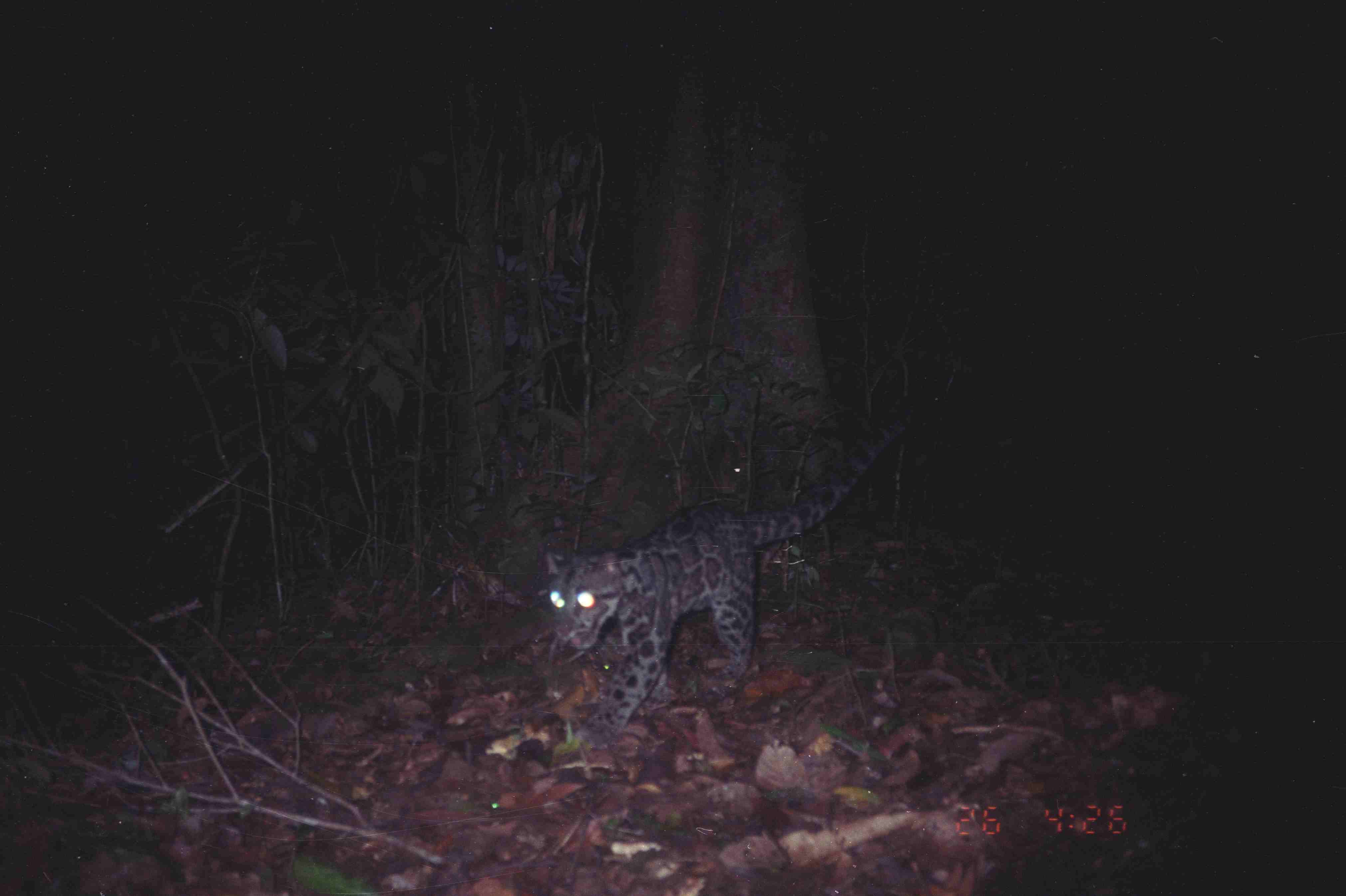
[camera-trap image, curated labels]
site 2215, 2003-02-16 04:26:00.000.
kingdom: Animalia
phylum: Chordata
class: Mammalia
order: Carnivora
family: Felidae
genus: Neofelis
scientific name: Neofelis nebulosa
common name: mainland clouded leopard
Neofelis nebulosa (mainland clouded leopard), count 1.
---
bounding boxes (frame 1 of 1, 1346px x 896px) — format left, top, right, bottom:
neofelis nebulosa: 543, 404, 916, 747